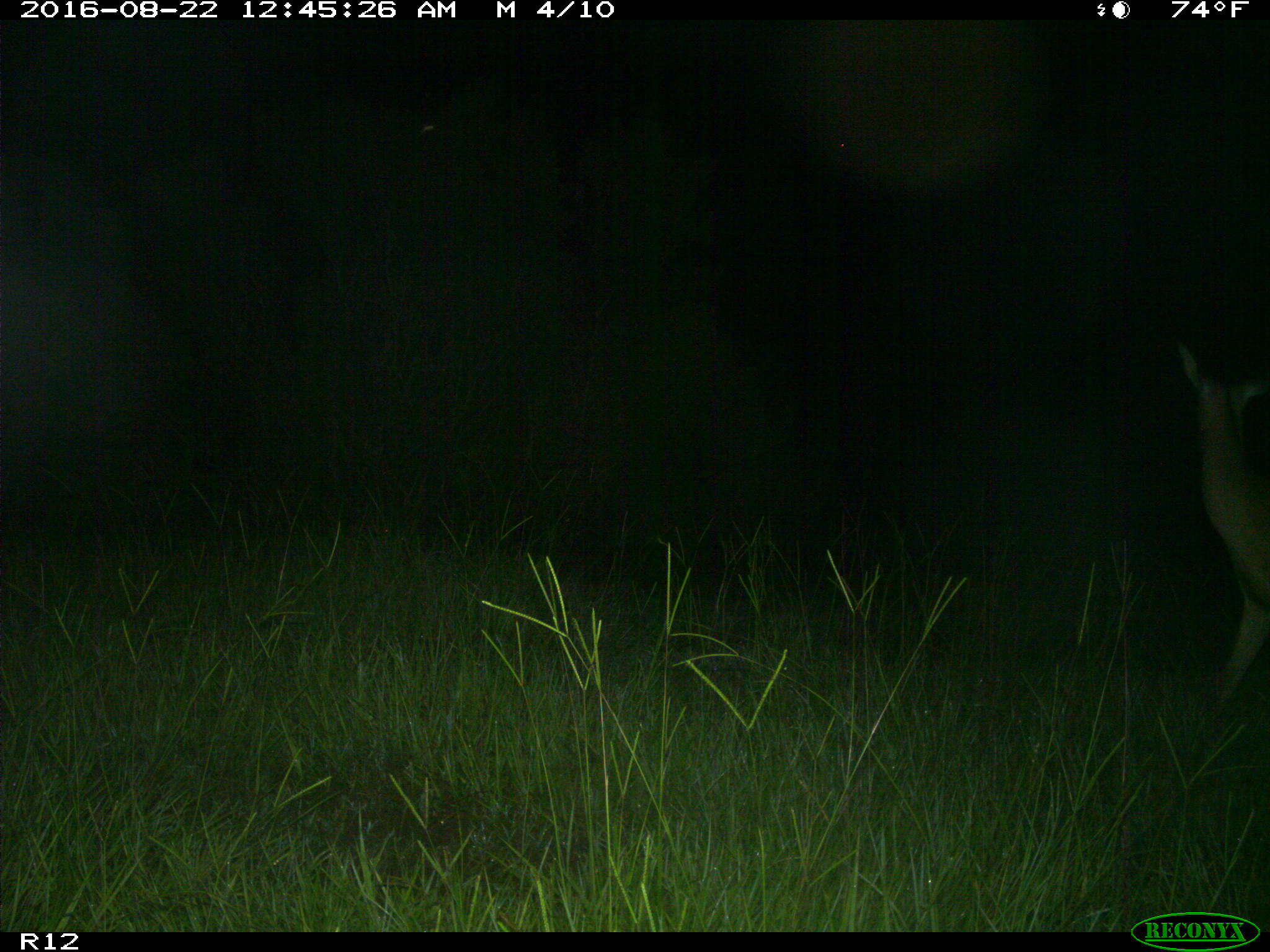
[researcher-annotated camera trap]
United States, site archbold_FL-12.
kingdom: Animalia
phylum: Chordata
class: Mammalia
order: Artiodactyla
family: Cervidae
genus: Odocoileus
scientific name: Odocoileus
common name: deer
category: unidentified deer